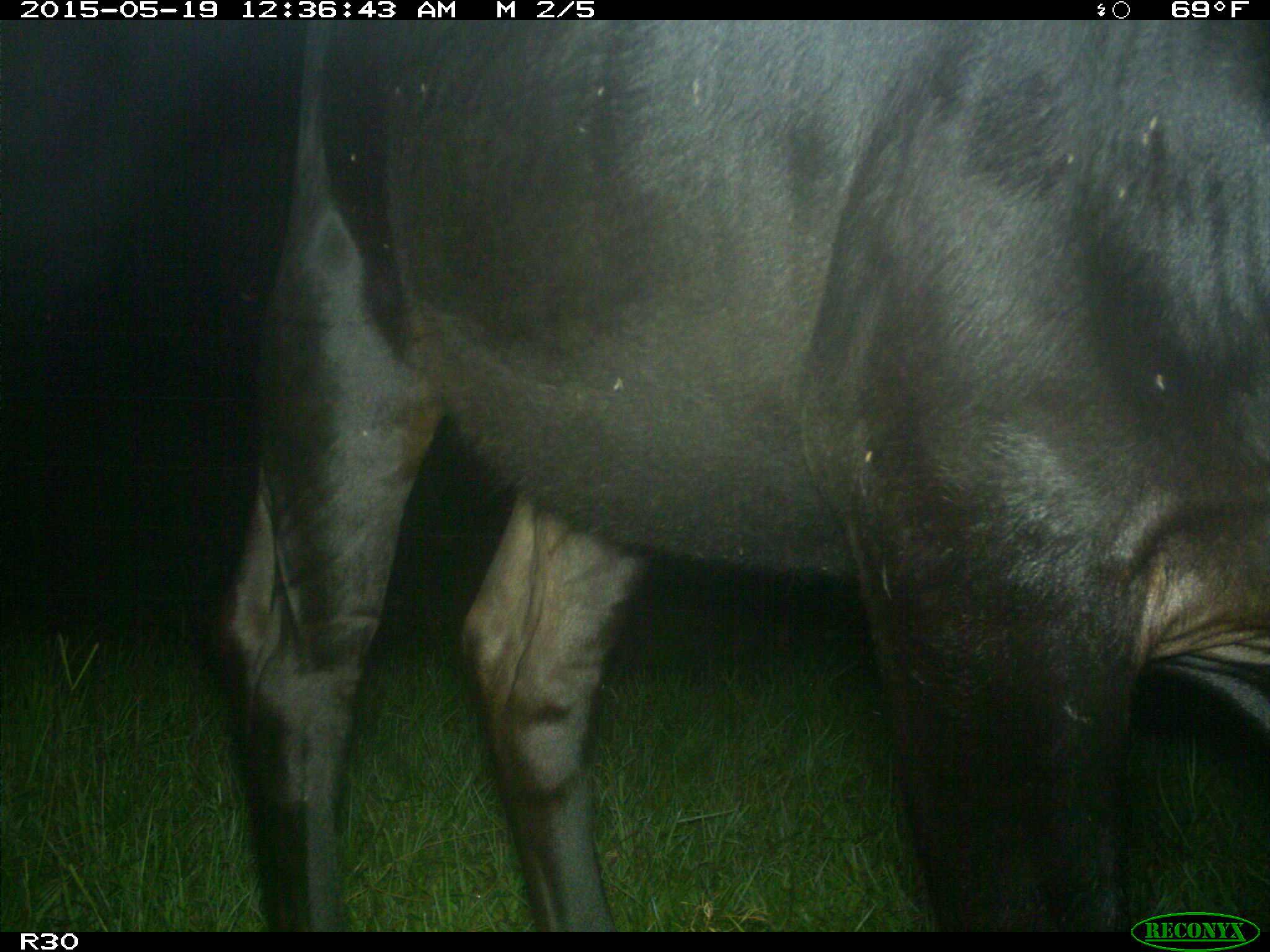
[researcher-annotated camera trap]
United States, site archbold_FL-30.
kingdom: Animalia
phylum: Chordata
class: Mammalia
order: Artiodactyla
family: Bovidae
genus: Bos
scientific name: Bos taurus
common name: domestic cow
Bos taurus (domestic cow).